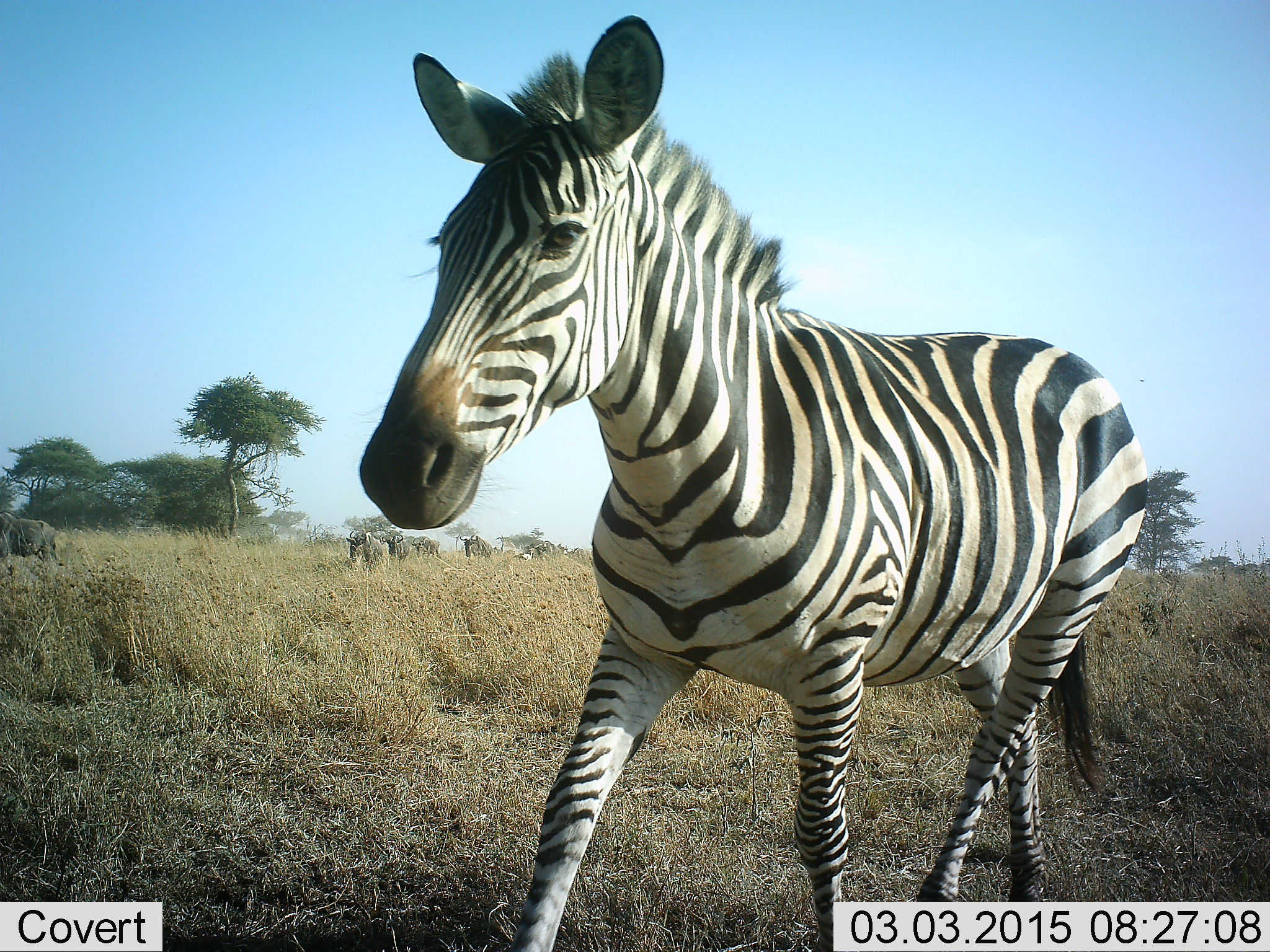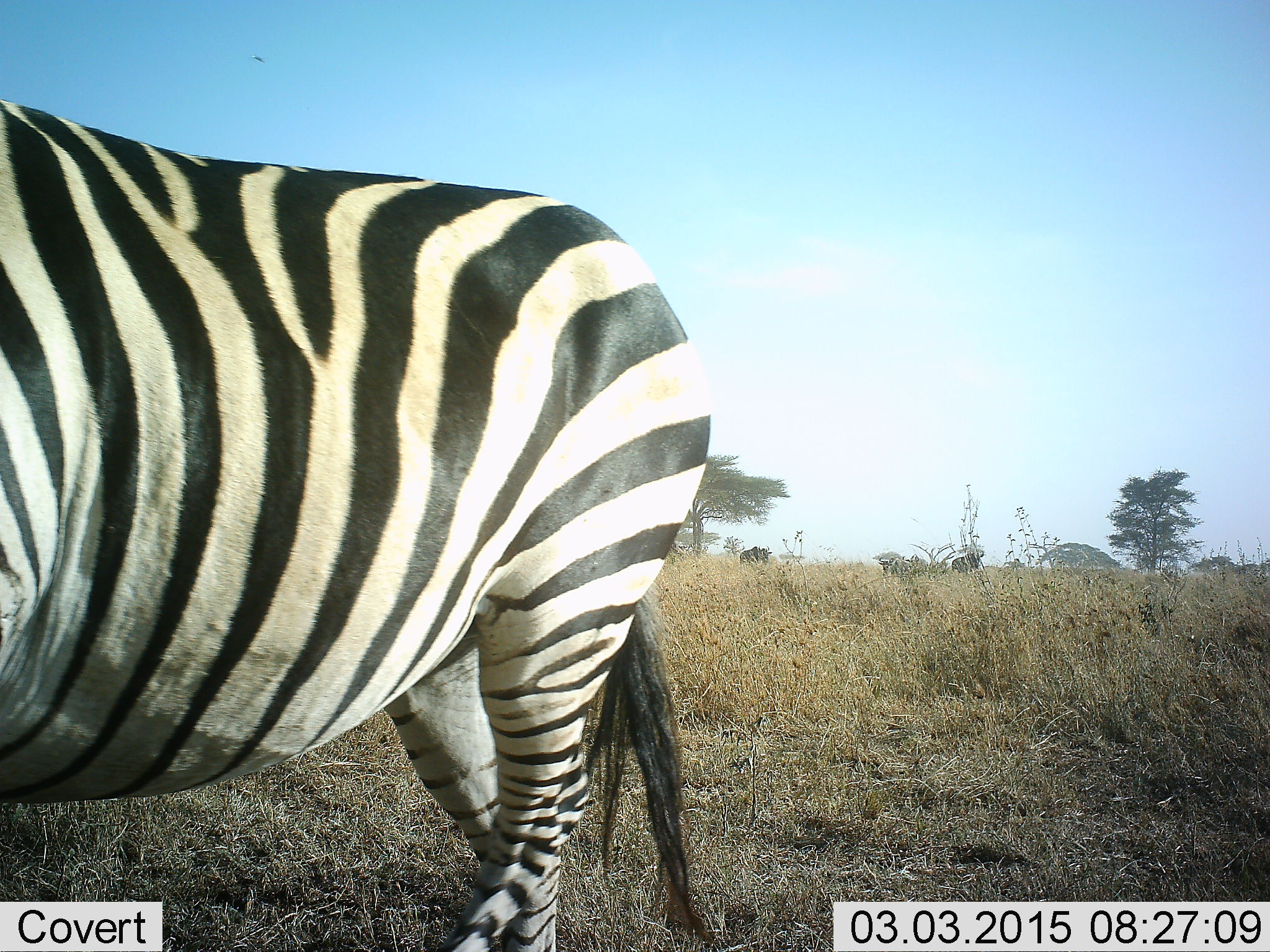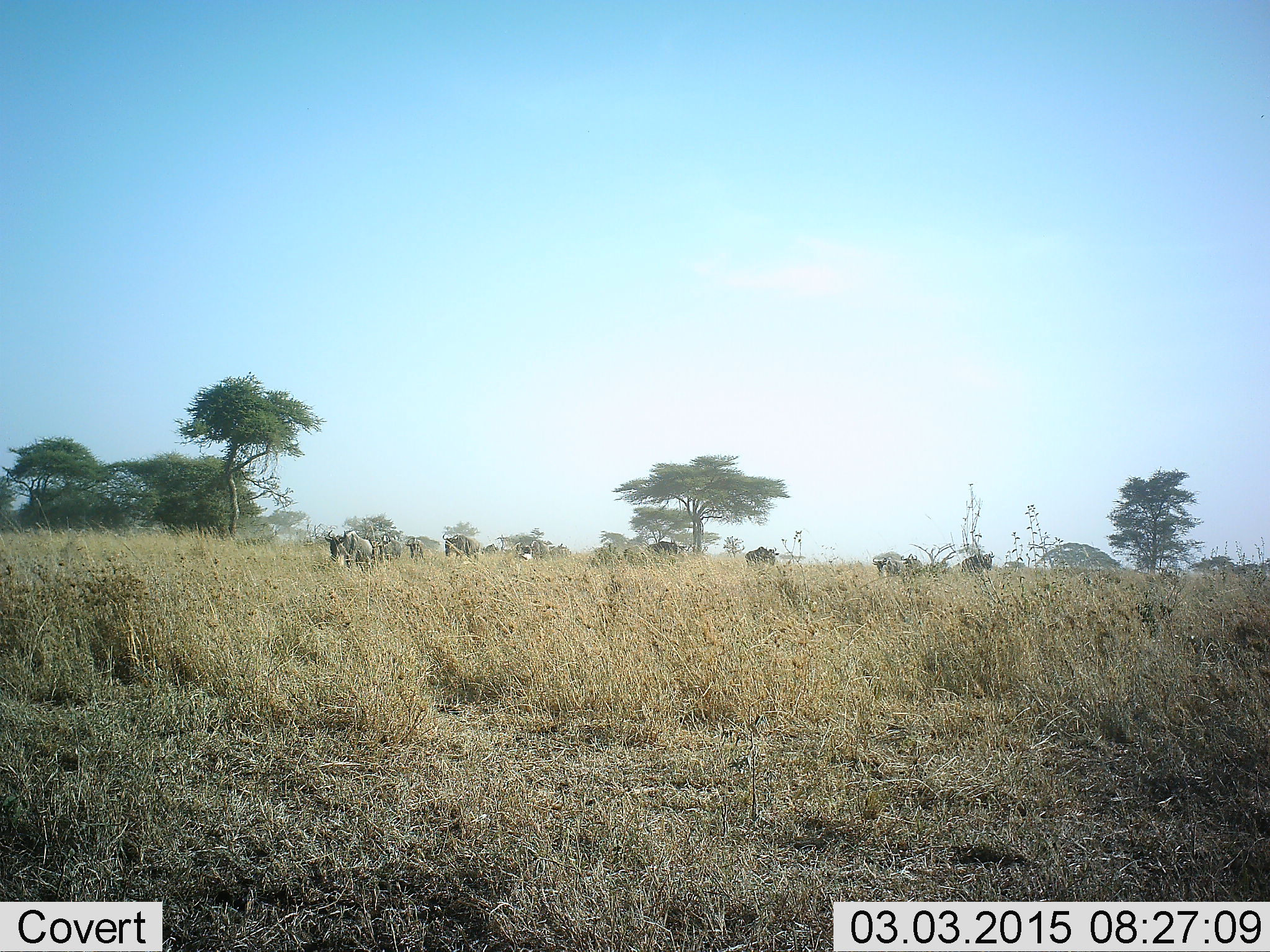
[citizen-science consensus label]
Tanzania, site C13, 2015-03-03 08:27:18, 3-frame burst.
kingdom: Animalia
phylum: Chordata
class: Mammalia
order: Artiodactyla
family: Bovidae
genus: Connochaetes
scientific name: Connochaetes taurinus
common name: blue wildebeest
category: wildebeest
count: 9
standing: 70%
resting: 0%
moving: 50%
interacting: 0%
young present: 0%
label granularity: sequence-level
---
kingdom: Animalia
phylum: Chordata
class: Mammalia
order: Perissodactyla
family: Equidae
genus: Equus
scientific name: Equus quagga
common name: plains zebra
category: zebra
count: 1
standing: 17%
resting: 0%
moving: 78%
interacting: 0%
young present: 0%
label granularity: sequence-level